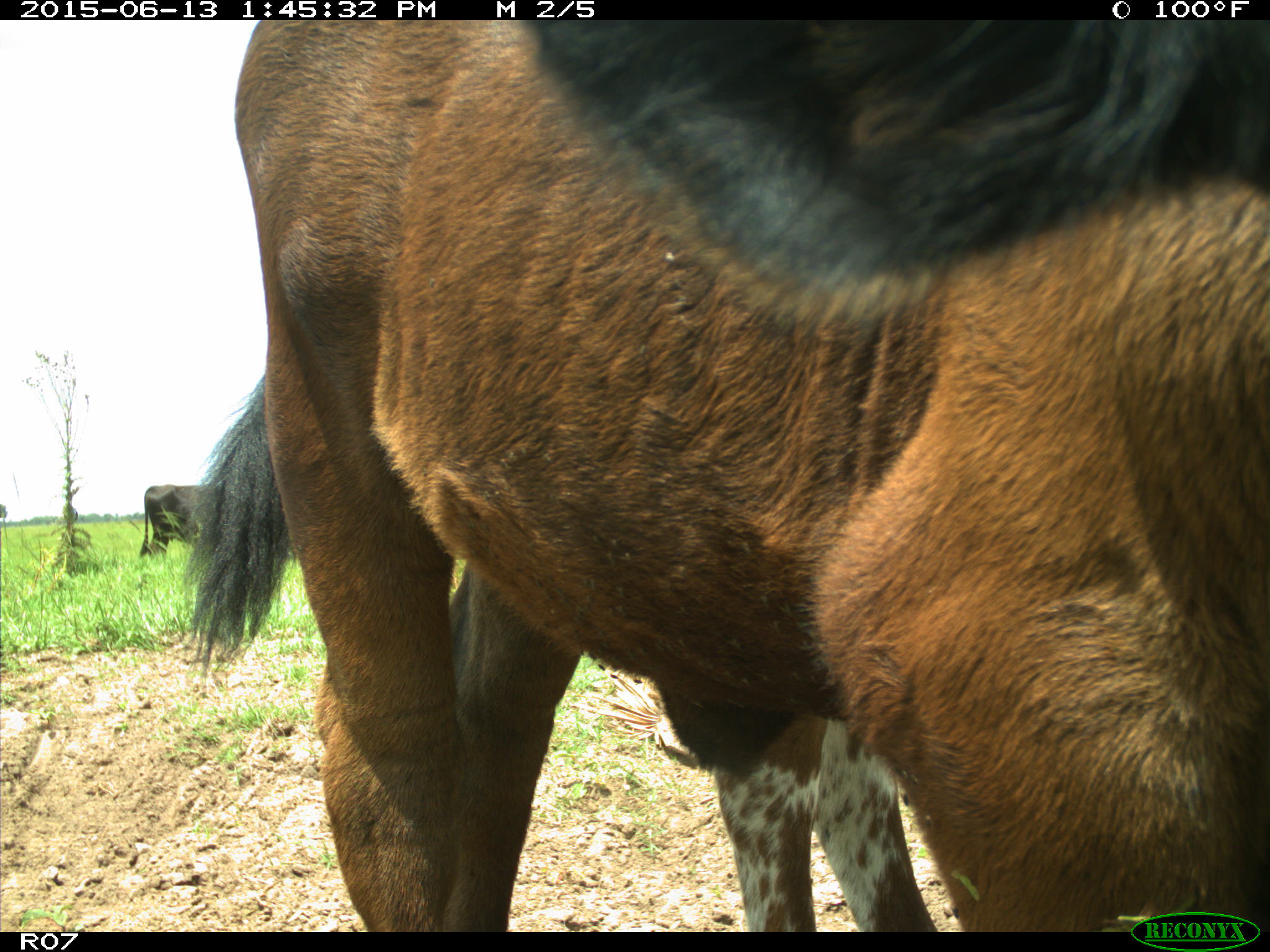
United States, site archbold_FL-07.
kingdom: Animalia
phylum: Chordata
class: Mammalia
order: Artiodactyla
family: Bovidae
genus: Bos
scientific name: Bos taurus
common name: domestic cow